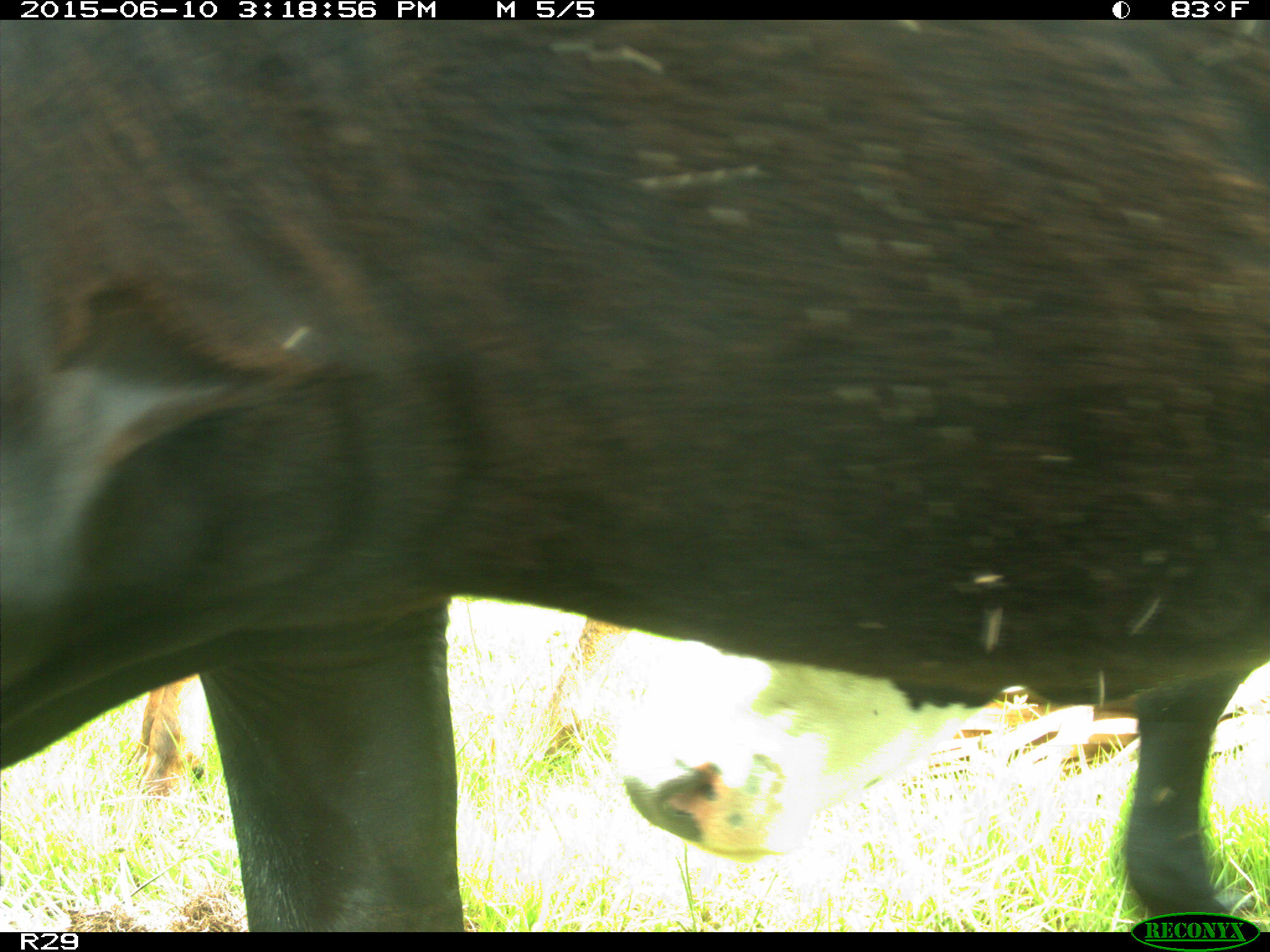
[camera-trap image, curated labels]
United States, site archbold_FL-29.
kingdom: Animalia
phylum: Chordata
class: Mammalia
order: Artiodactyla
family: Bovidae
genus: Bos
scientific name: Bos taurus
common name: domestic cow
Bos taurus (domestic cow).